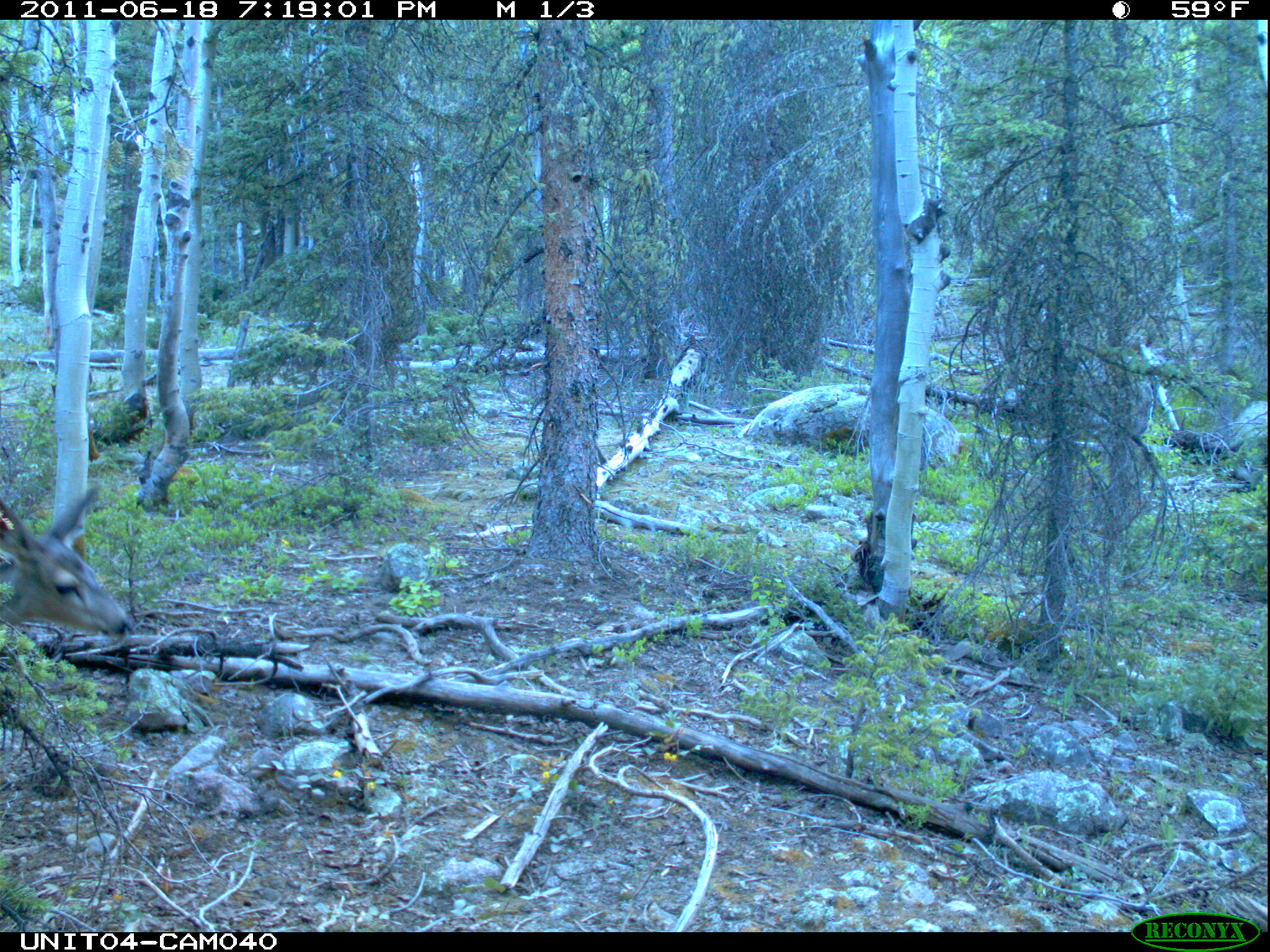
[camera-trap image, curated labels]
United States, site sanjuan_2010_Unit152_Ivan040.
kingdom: Animalia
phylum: Chordata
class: Mammalia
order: Artiodactyla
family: Cervidae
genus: Odocoileus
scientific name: Odocoileus hemionus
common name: mule deer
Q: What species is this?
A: Odocoileus hemionus (mule deer).